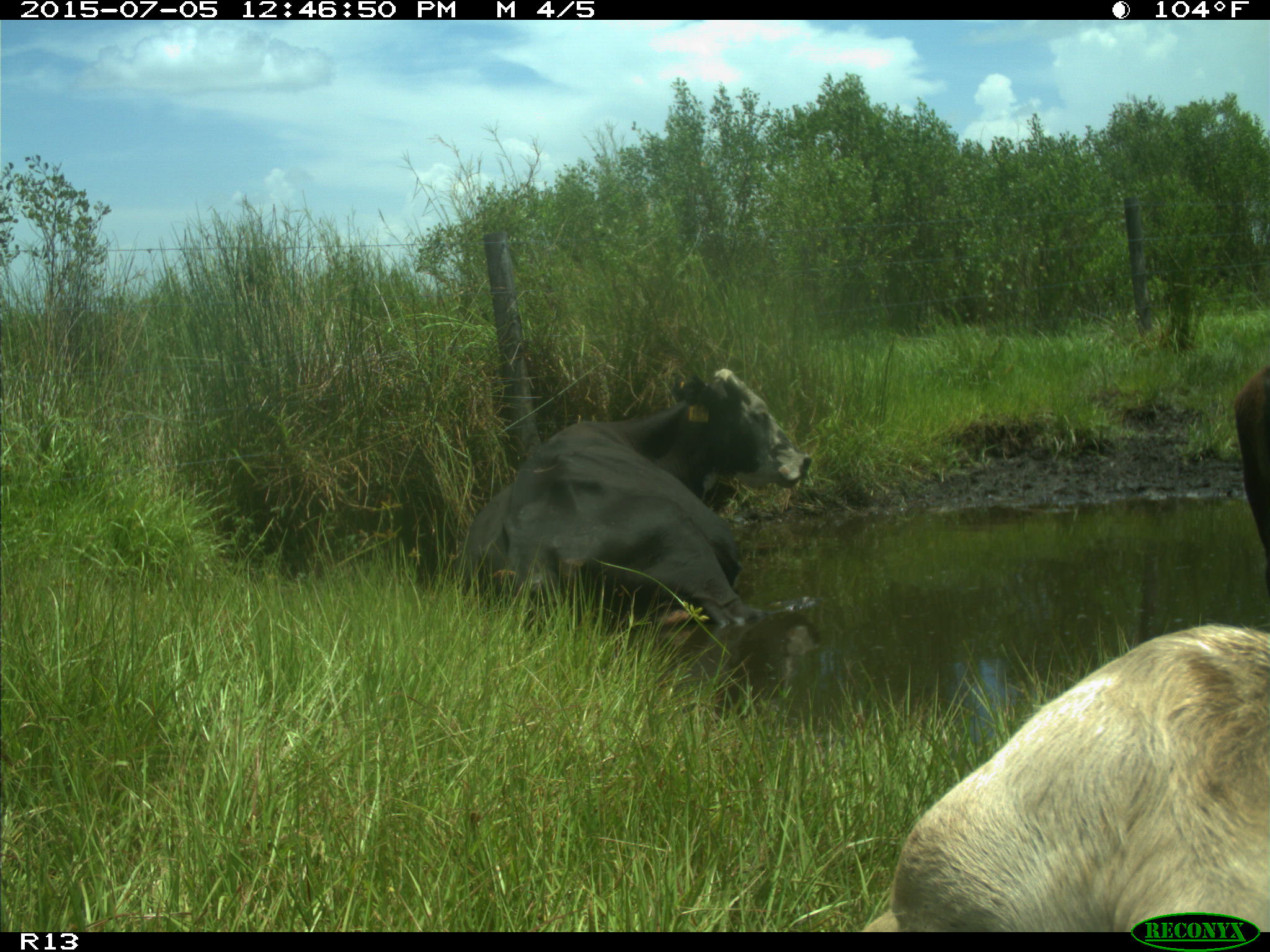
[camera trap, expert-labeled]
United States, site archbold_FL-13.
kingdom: Animalia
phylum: Chordata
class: Mammalia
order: Artiodactyla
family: Bovidae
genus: Bos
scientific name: Bos taurus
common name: domestic cow